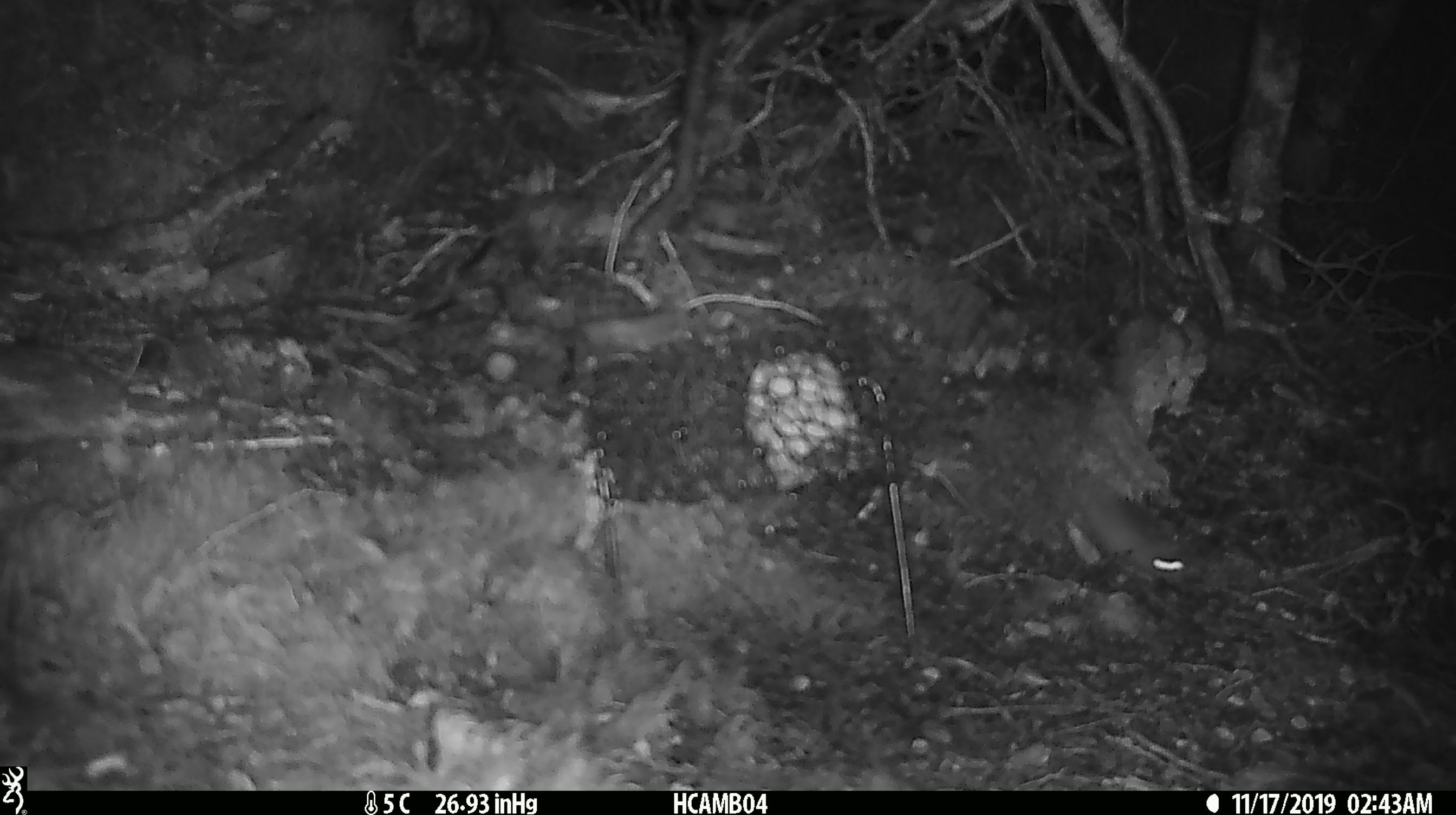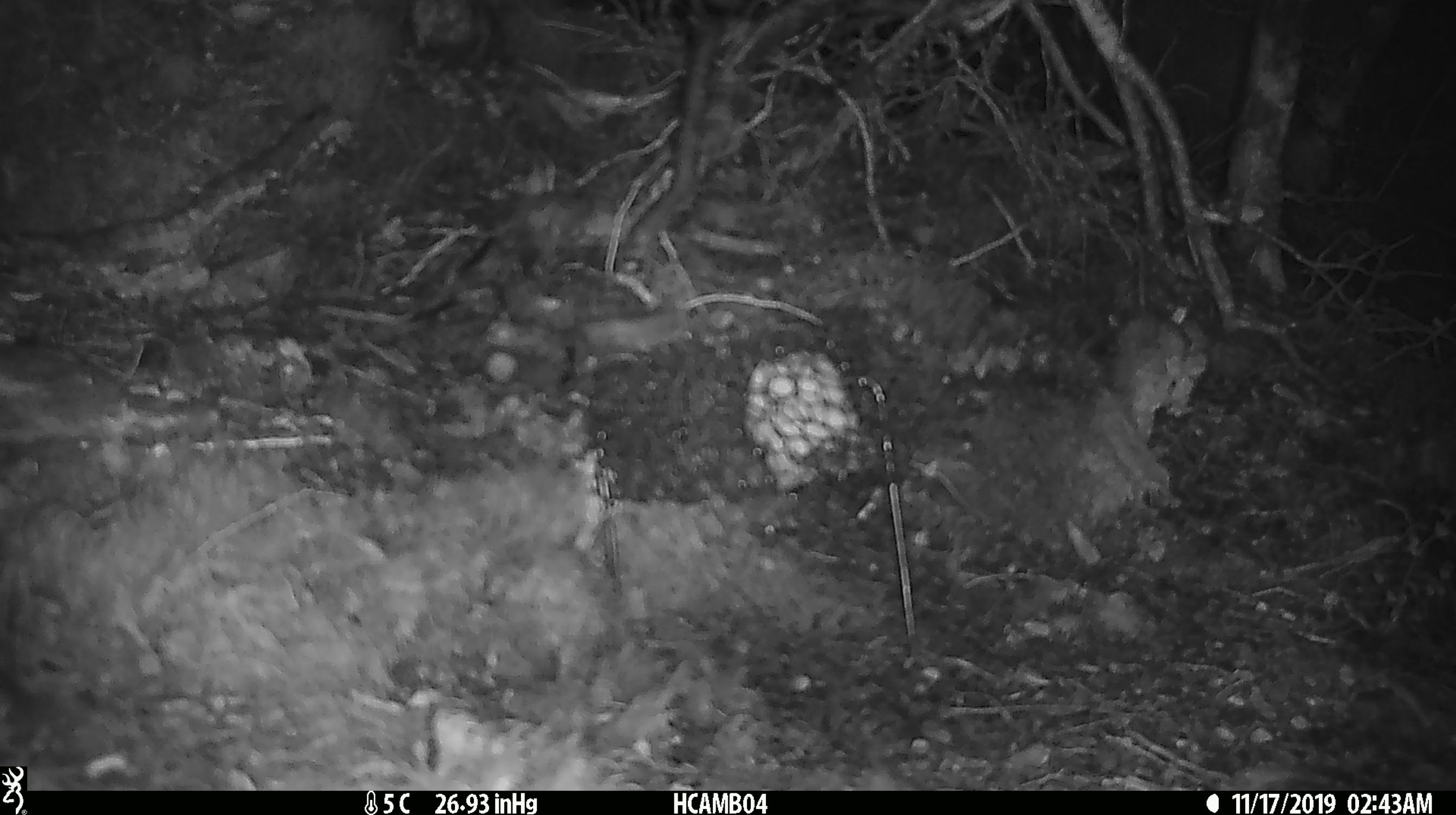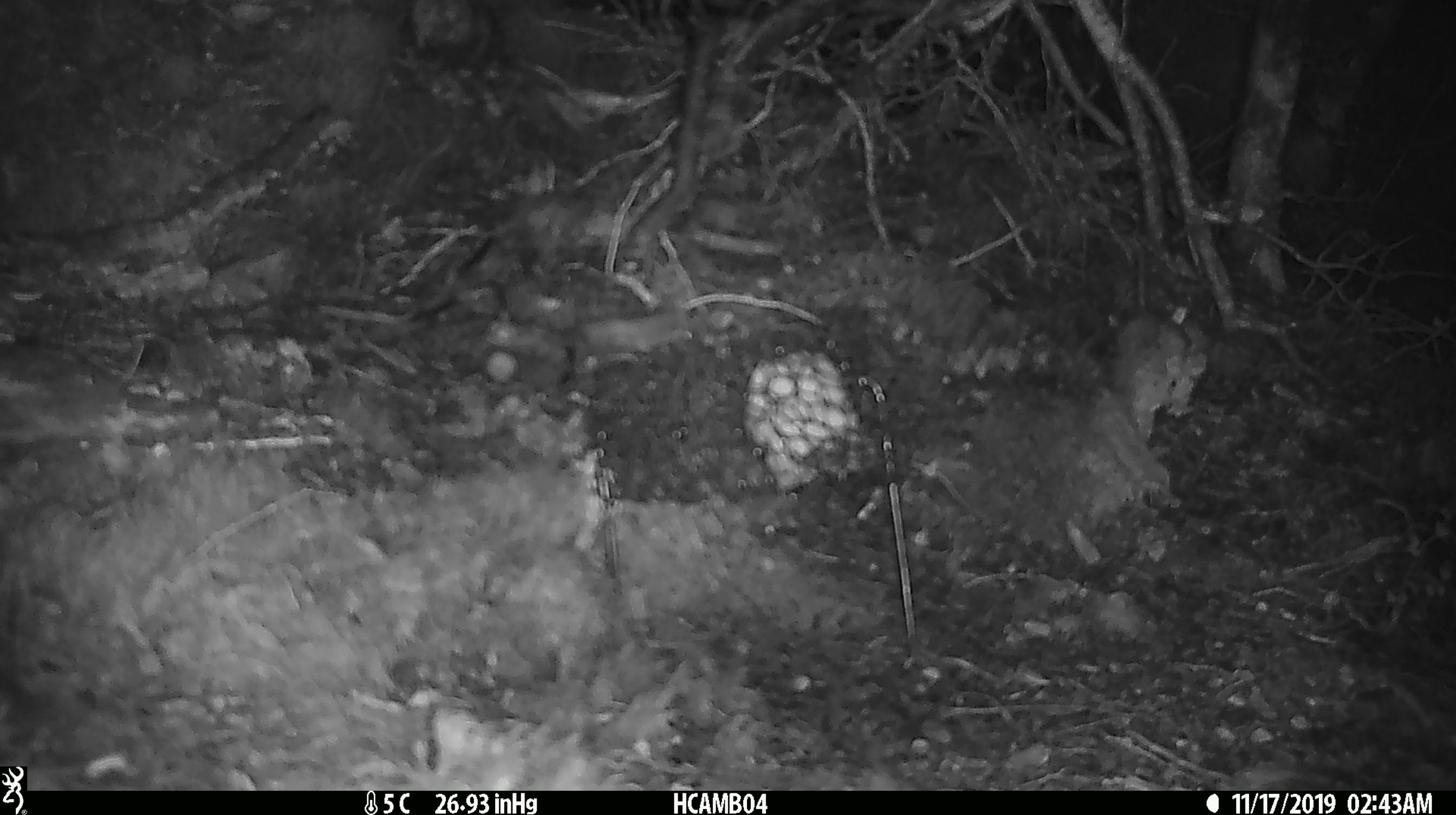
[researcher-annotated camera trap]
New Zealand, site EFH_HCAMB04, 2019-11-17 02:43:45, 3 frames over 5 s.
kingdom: Animalia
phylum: Chordata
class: Mammalia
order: Rodentia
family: Muridae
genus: Mus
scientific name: Mus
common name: mouse